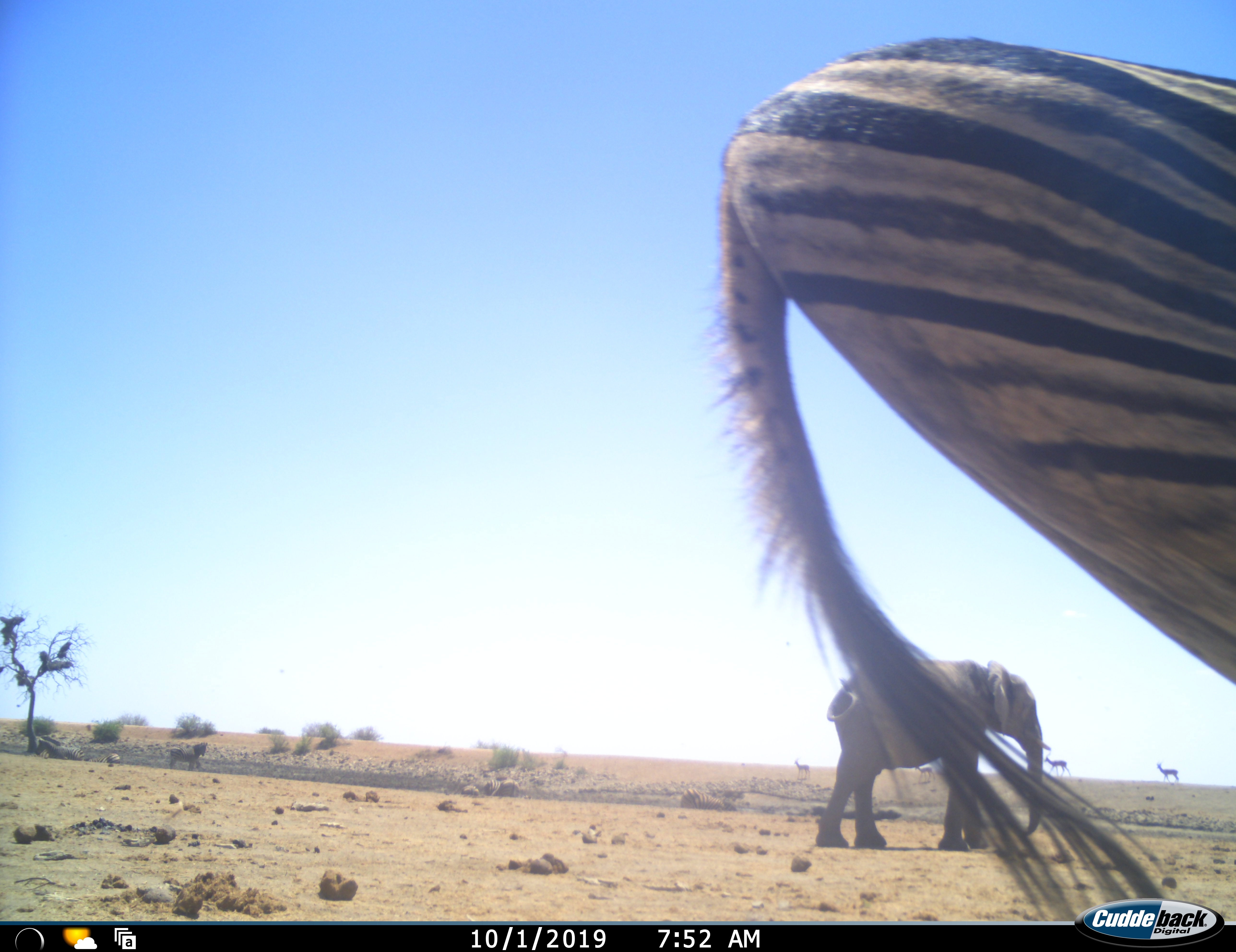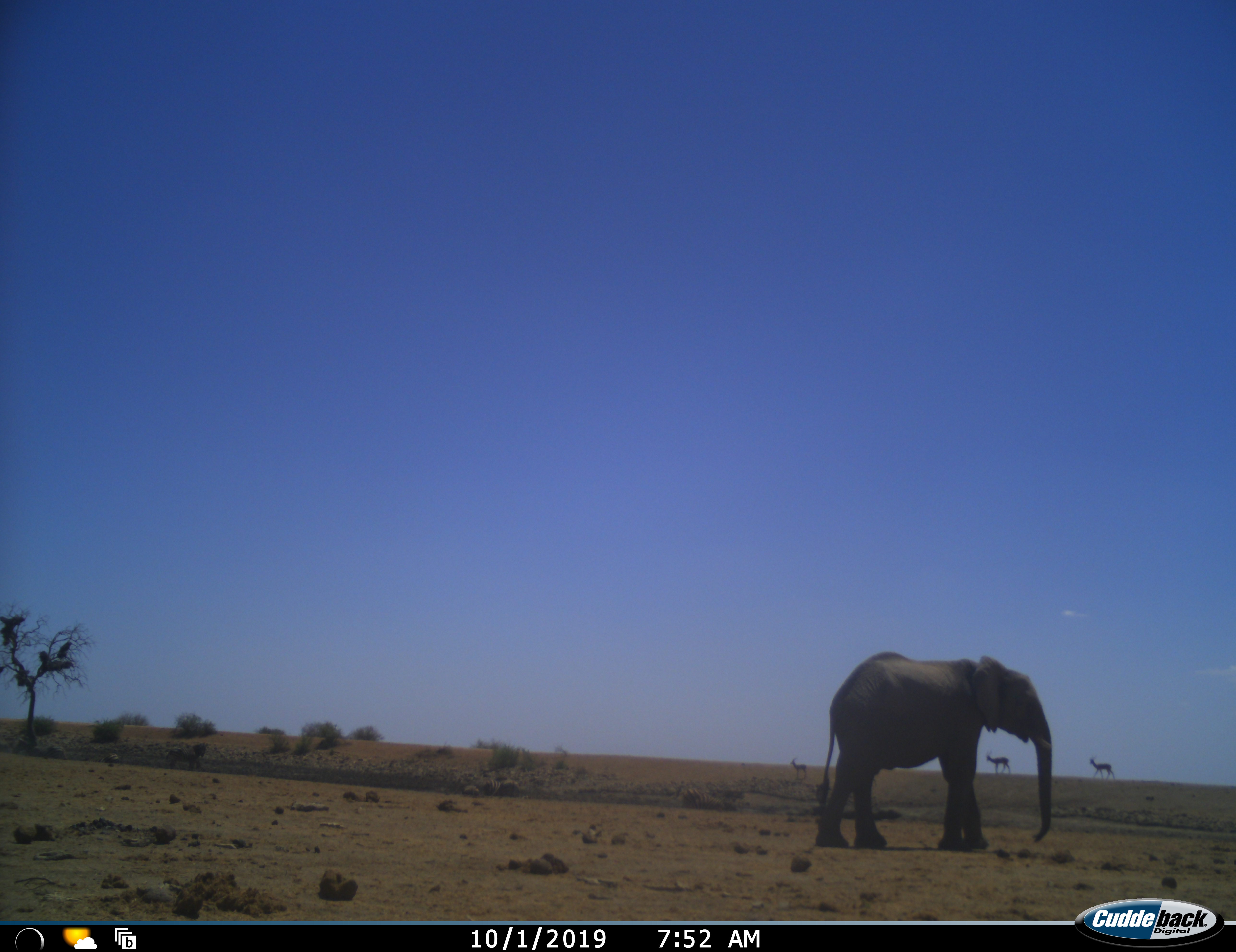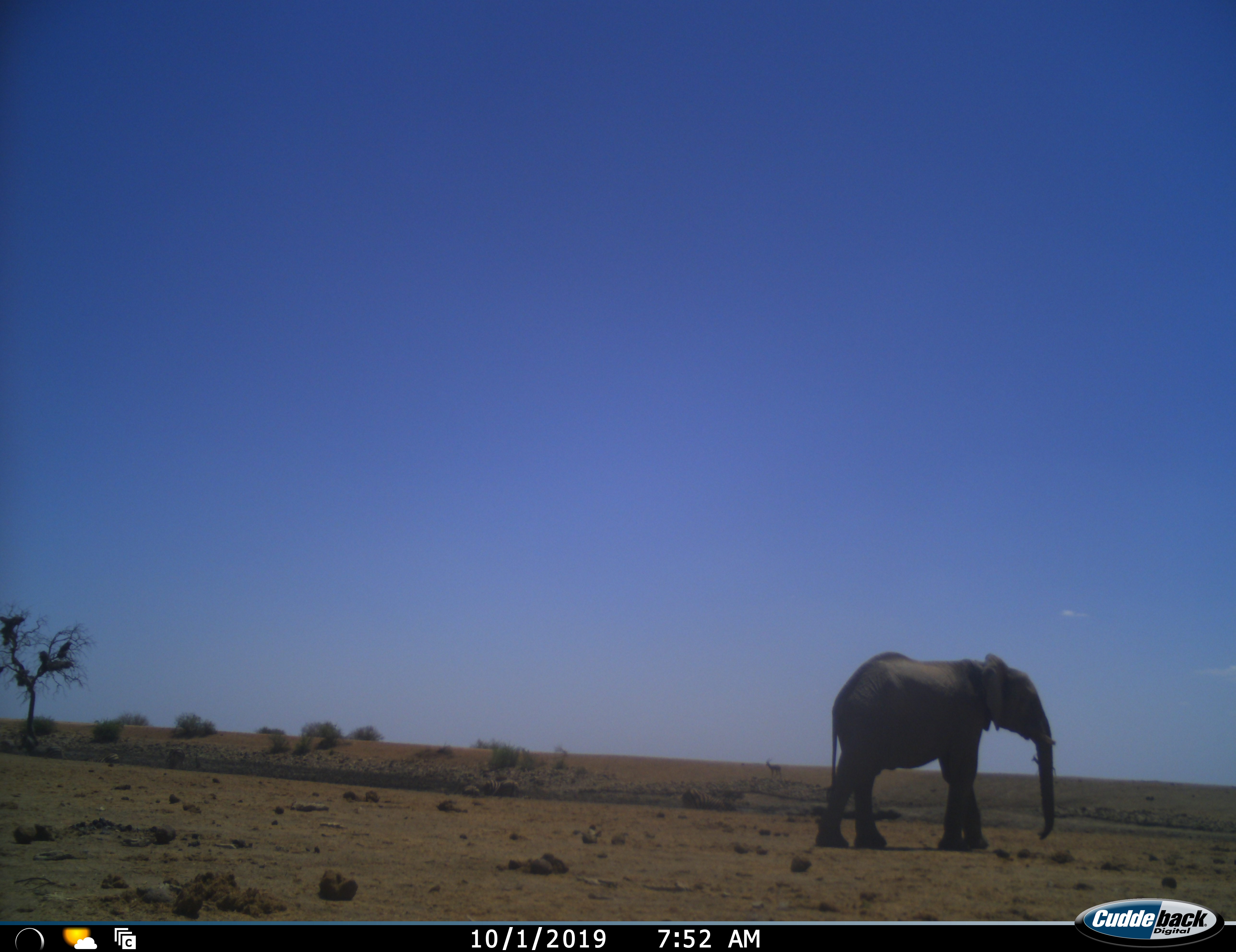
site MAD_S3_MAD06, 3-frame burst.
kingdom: Animalia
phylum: Chordata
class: Mammalia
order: Proboscidea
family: Elephantidae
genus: Loxodonta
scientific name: Loxodonta africana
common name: african bush elephant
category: elephant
Elephant (african bush elephant) (Loxodonta africana), count 1. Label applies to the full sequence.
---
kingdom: Animalia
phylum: Chordata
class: Mammalia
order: Perissodactyla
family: Equidae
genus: Equus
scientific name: Equus quagga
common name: plains zebra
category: zebraplains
Zebraplains (plains zebra) (Equus quagga), count 1. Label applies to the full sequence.